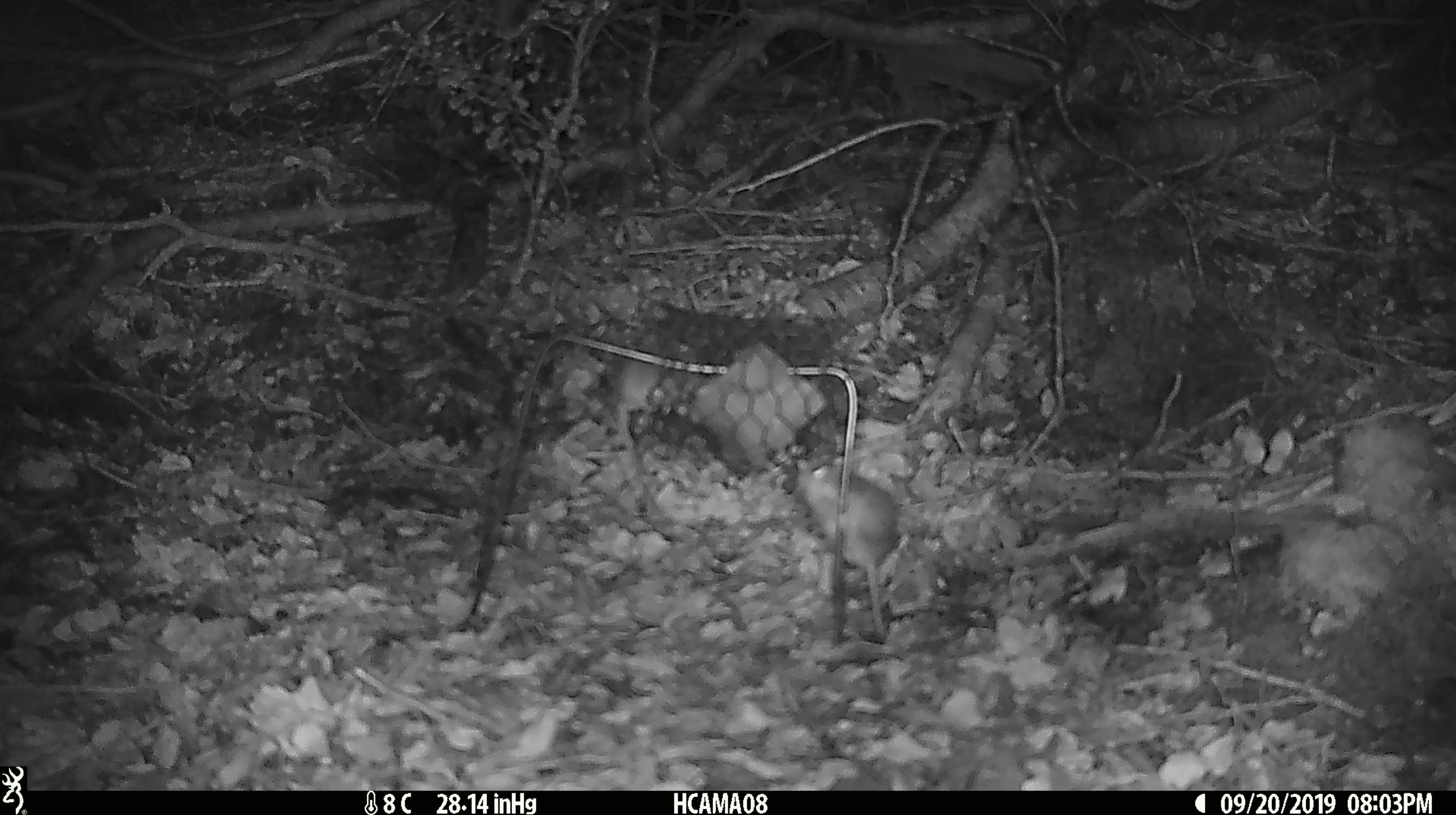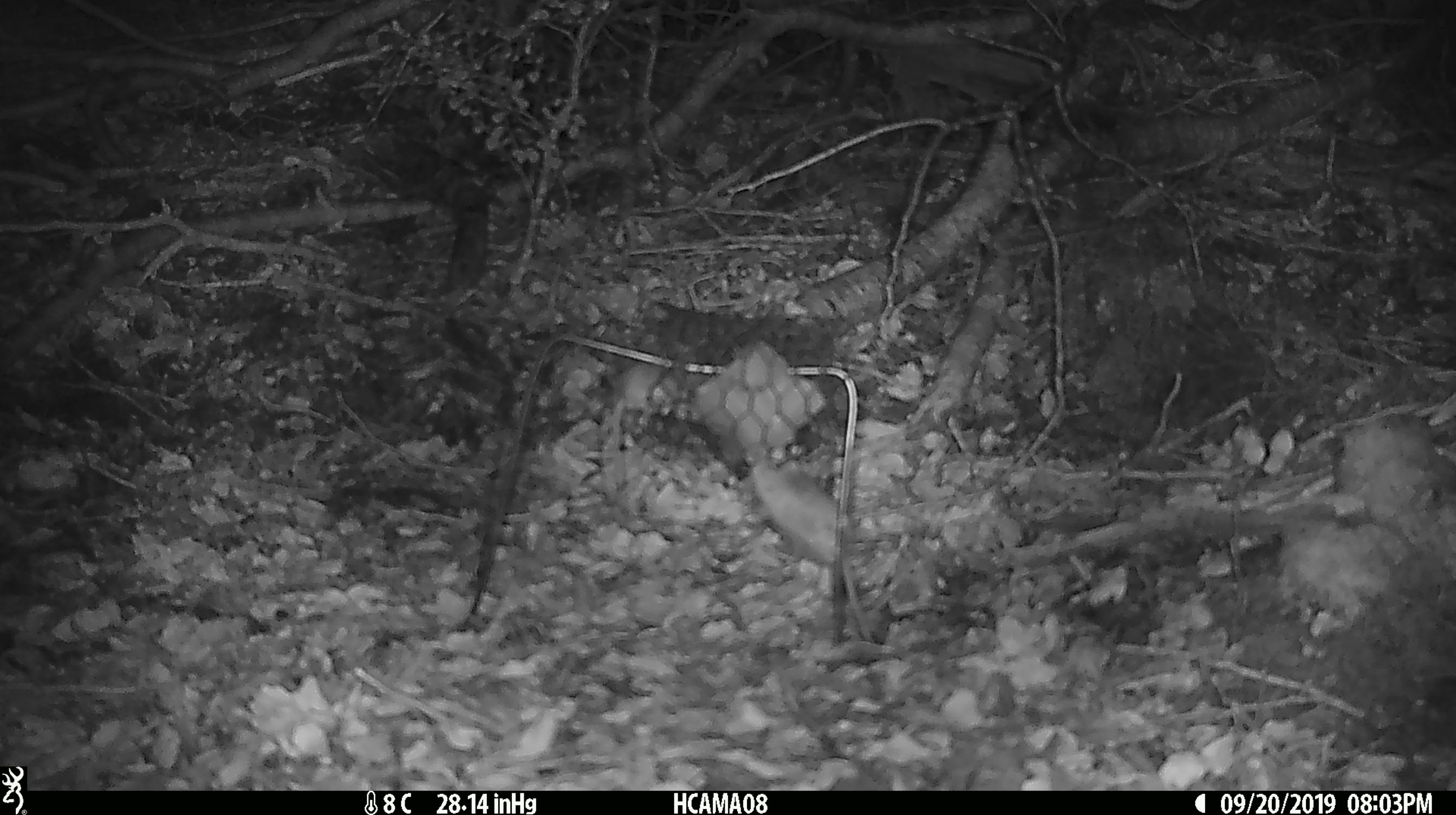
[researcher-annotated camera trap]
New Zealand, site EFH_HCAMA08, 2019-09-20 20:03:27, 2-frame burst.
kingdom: Animalia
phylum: Chordata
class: Mammalia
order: Rodentia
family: Muridae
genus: Mus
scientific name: Mus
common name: mouse